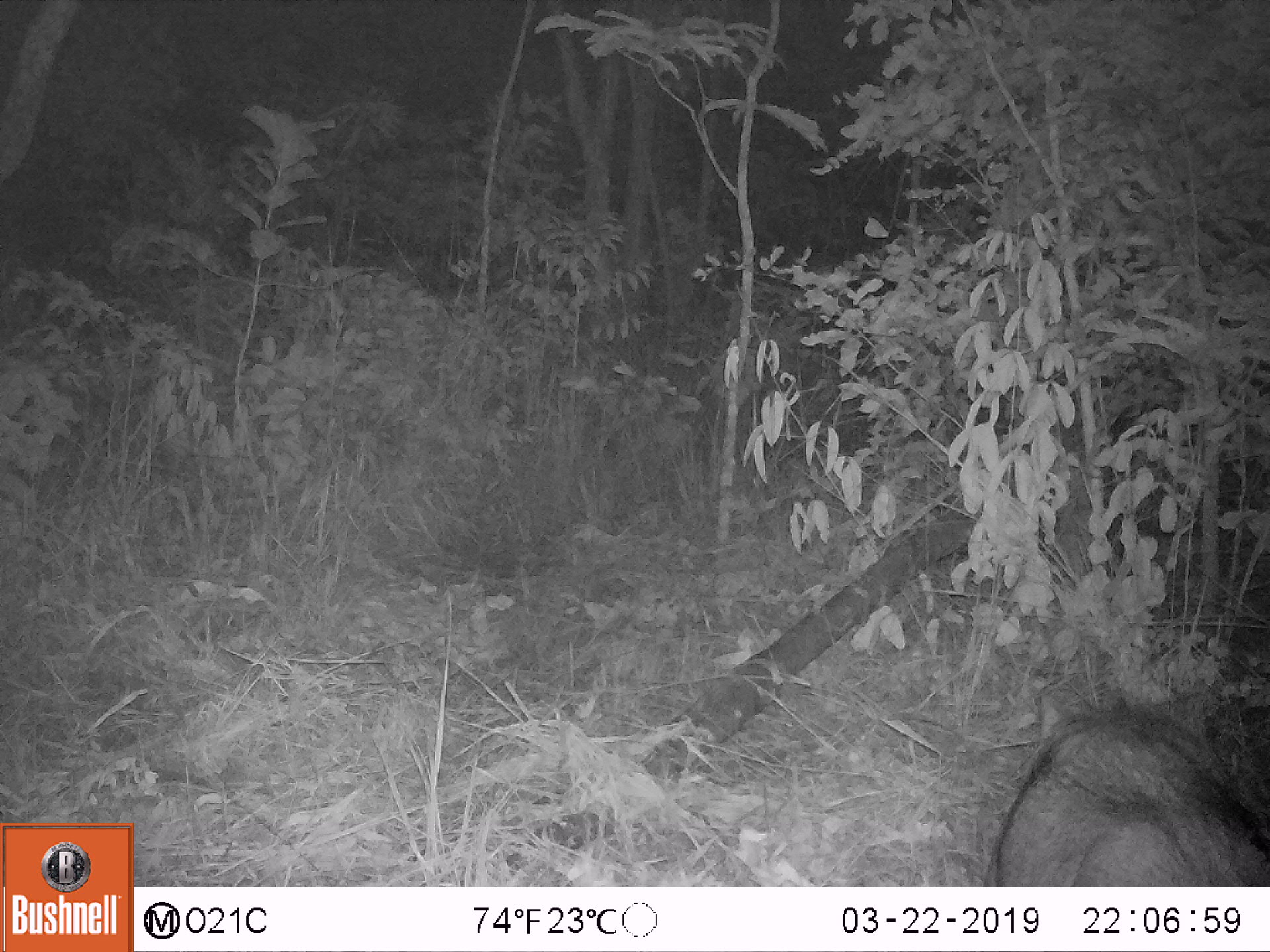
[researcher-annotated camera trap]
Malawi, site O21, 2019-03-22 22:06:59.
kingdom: Animalia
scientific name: Animalia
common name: other animal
Other animal (Animalia), count 1.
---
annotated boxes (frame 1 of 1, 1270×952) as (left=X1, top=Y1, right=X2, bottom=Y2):
other animal: (left=974, top=700, right=1269, bottom=886)